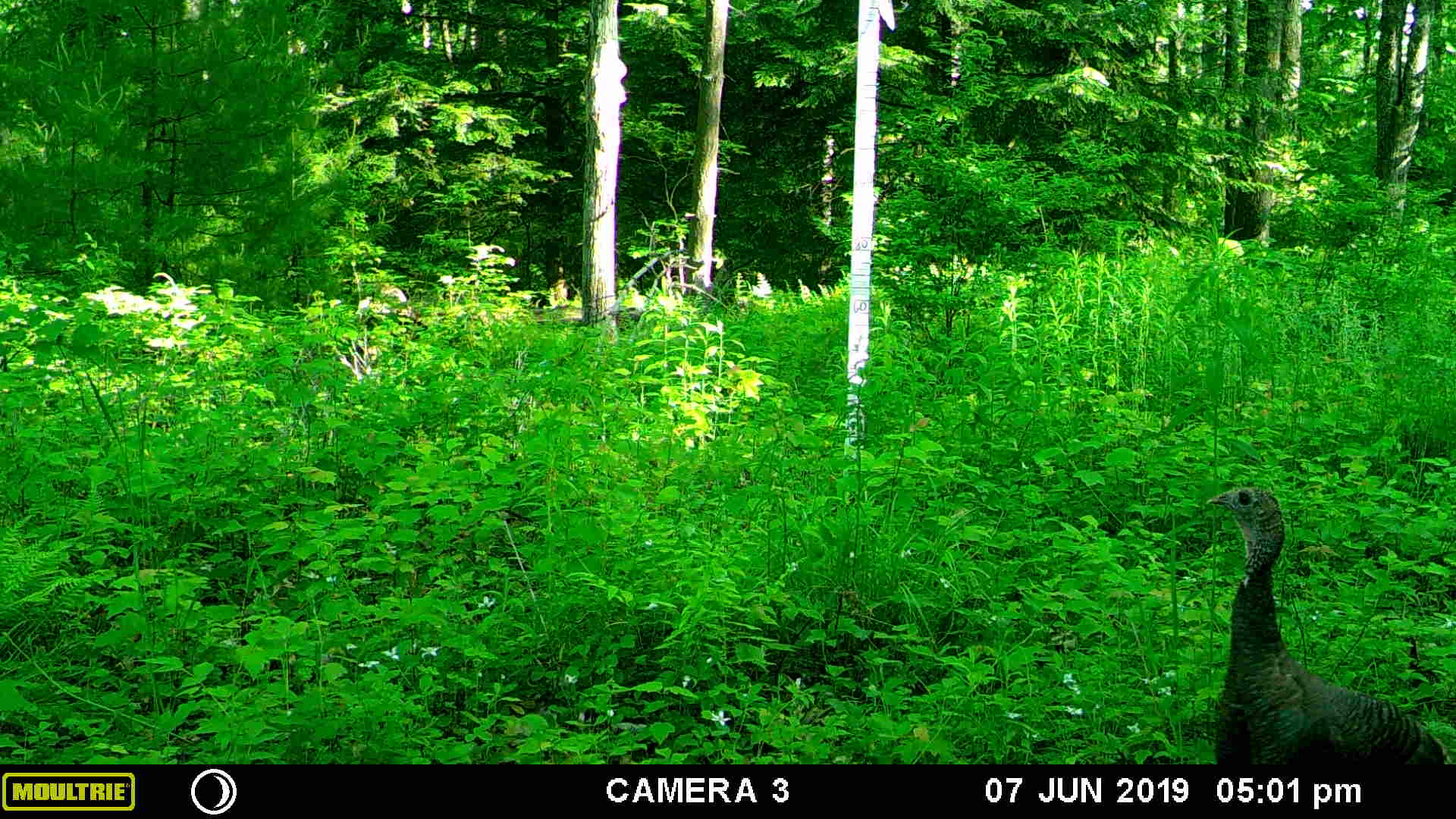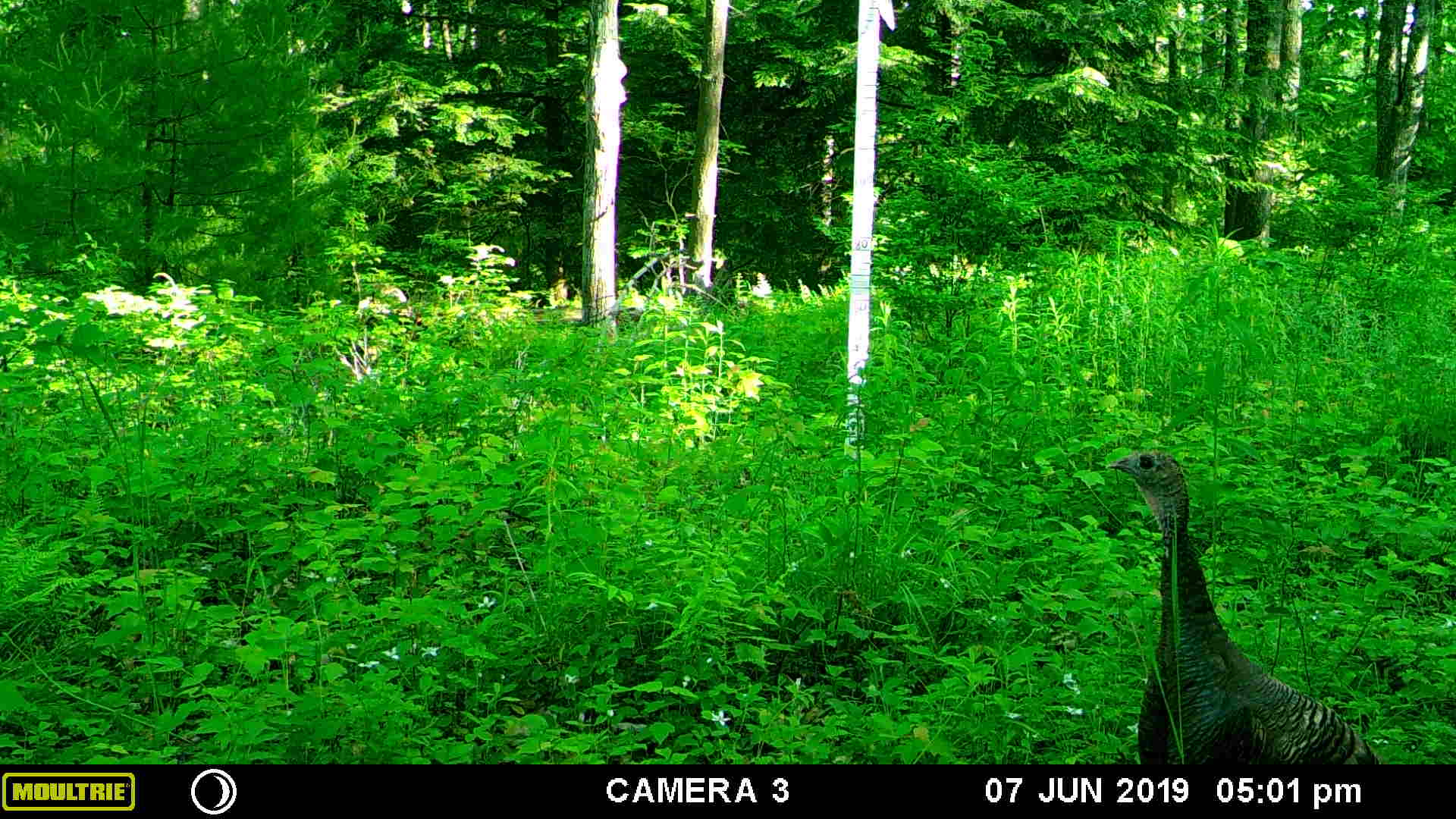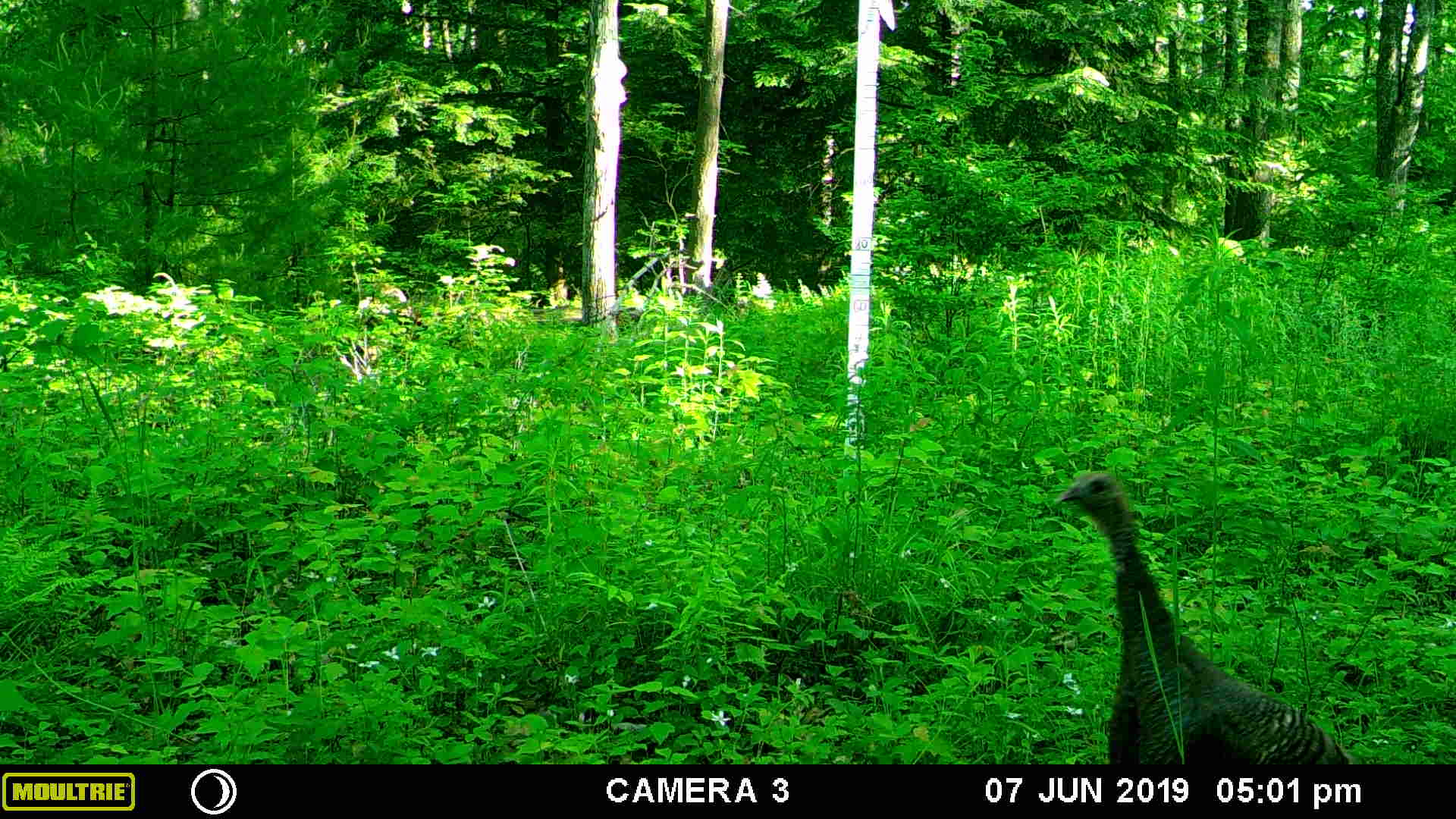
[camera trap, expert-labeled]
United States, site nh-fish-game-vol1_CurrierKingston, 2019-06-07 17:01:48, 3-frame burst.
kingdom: Animalia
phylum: Chordata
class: Aves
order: Galliformes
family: Phasianidae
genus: Meleagris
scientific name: Meleagris gallopavo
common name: wild turkey